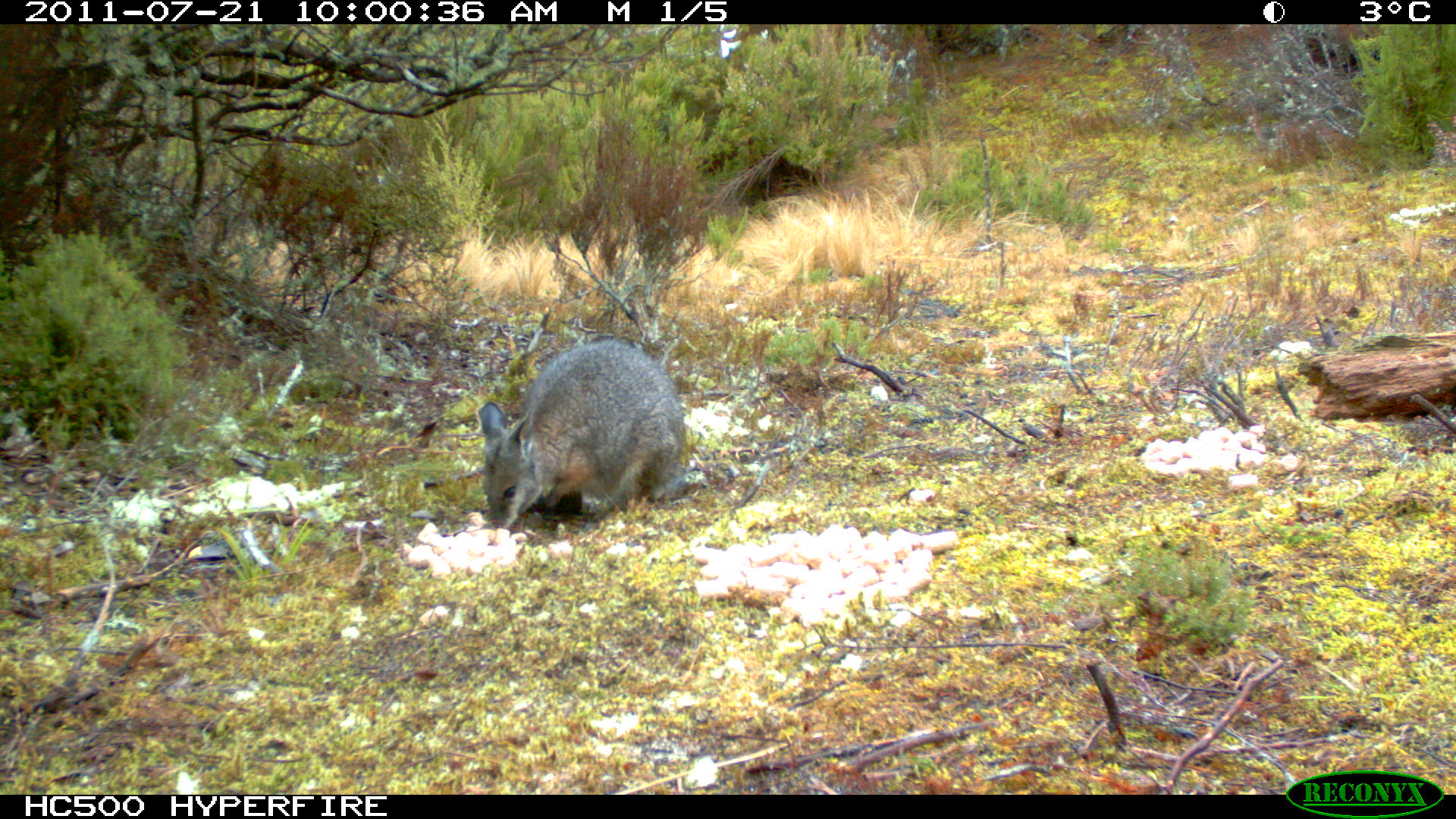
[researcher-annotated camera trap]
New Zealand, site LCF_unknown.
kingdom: Animalia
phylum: Chordata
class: Mammalia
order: Diprotodontia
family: Macropodidae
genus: Notamacropus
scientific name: Notamacropus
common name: wallaby